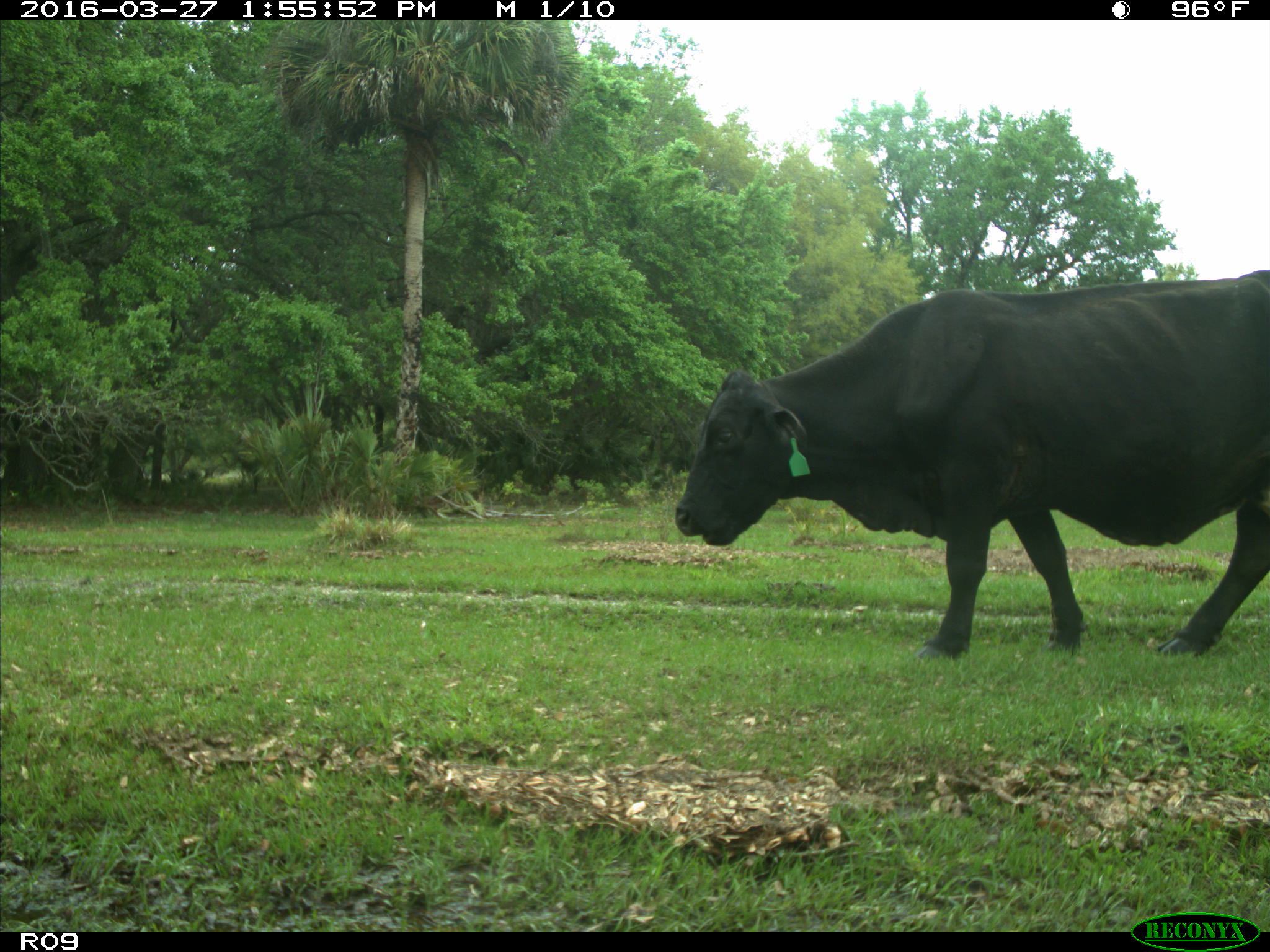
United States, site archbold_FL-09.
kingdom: Animalia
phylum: Chordata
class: Mammalia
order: Artiodactyla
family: Bovidae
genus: Bos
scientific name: Bos taurus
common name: domestic cow